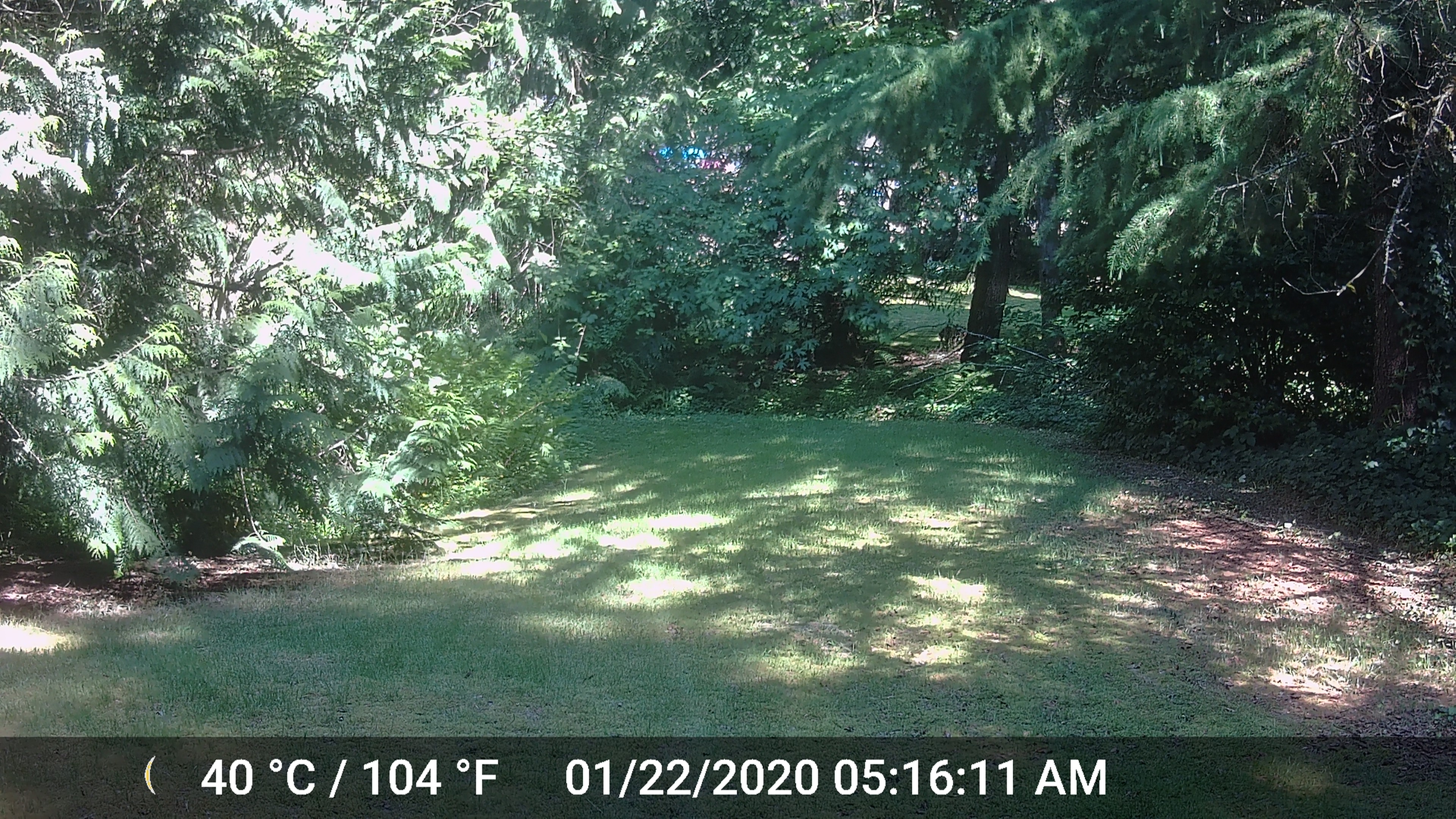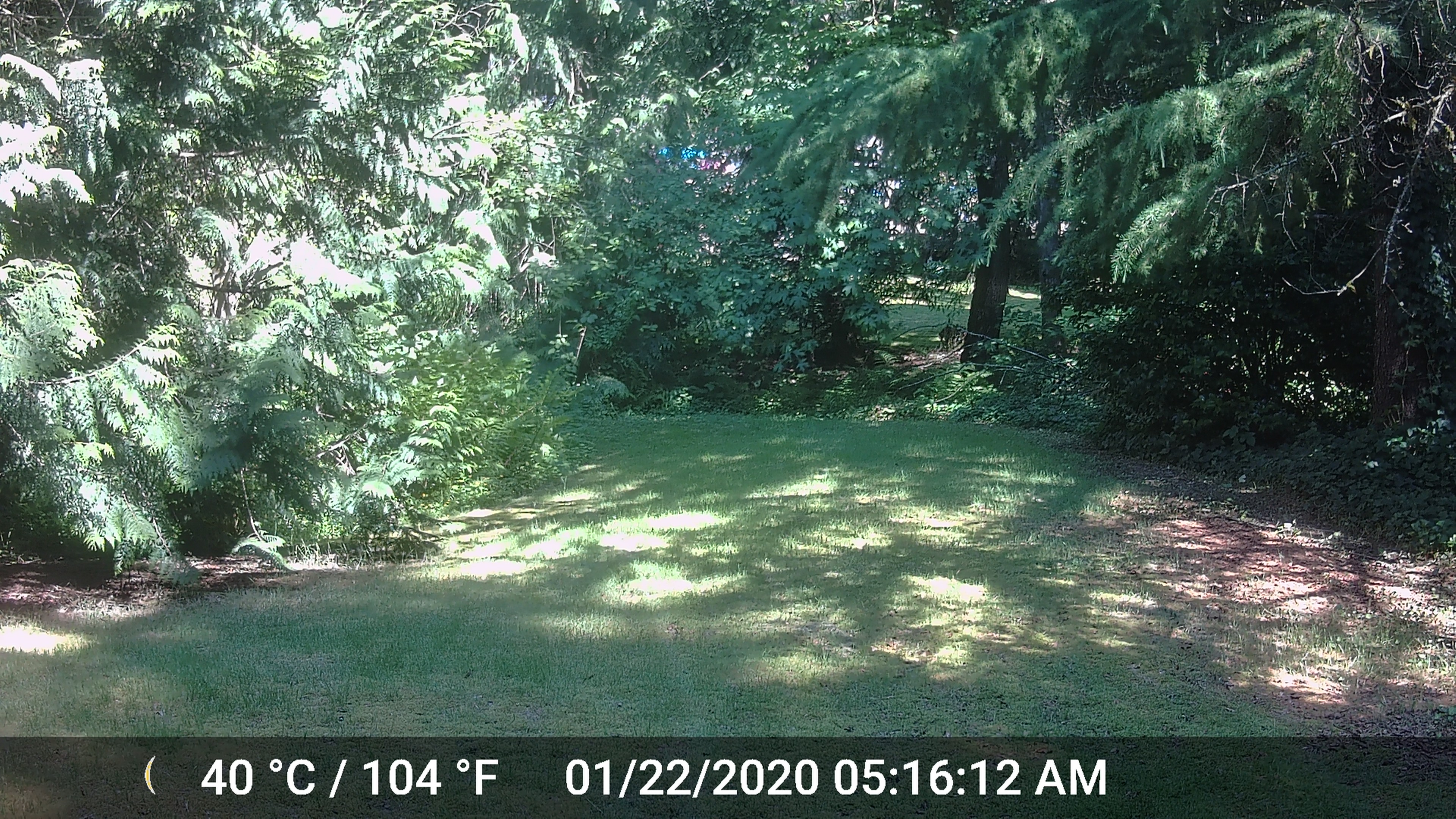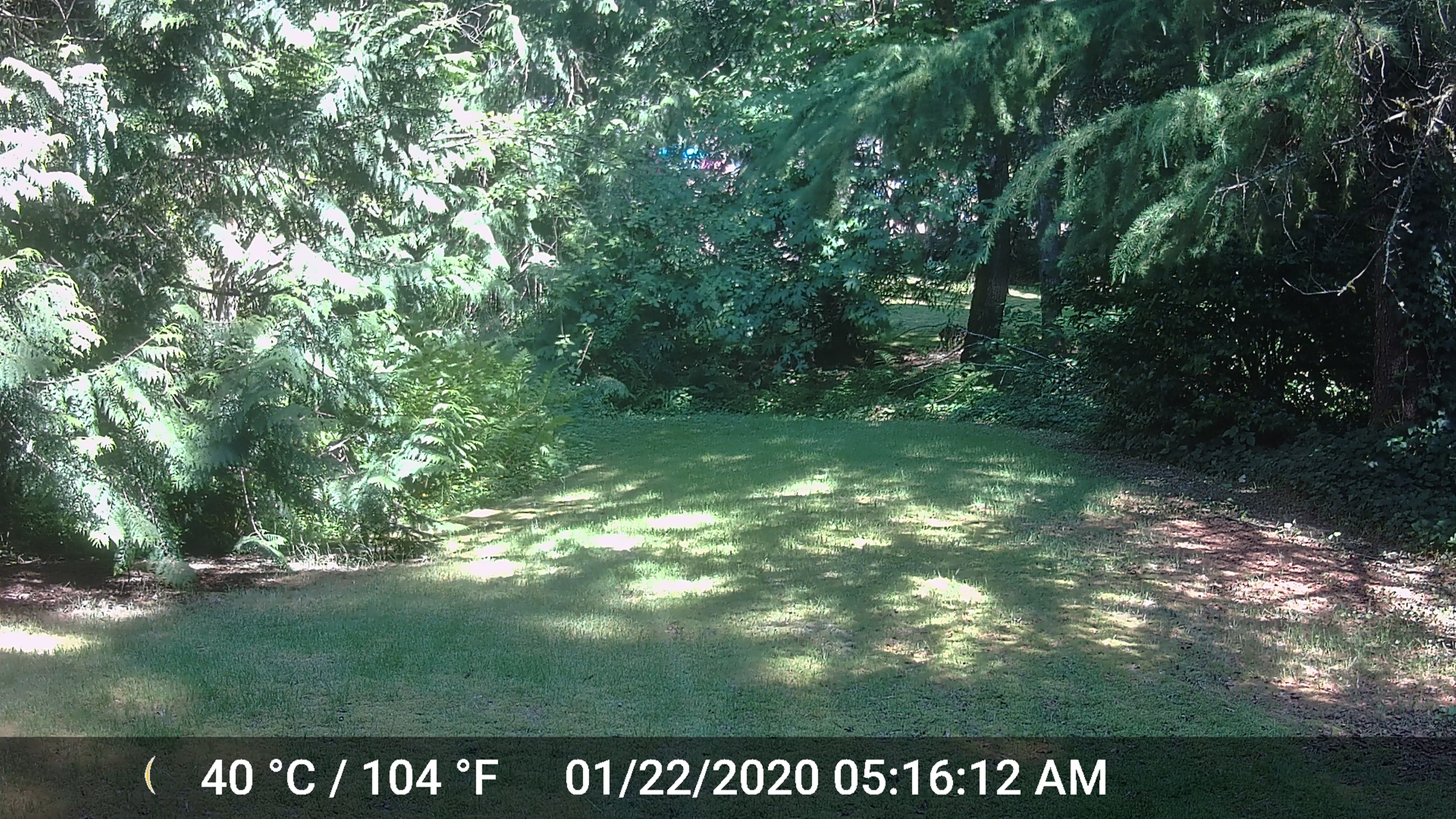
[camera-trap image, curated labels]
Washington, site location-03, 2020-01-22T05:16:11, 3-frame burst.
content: no animal present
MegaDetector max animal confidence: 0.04